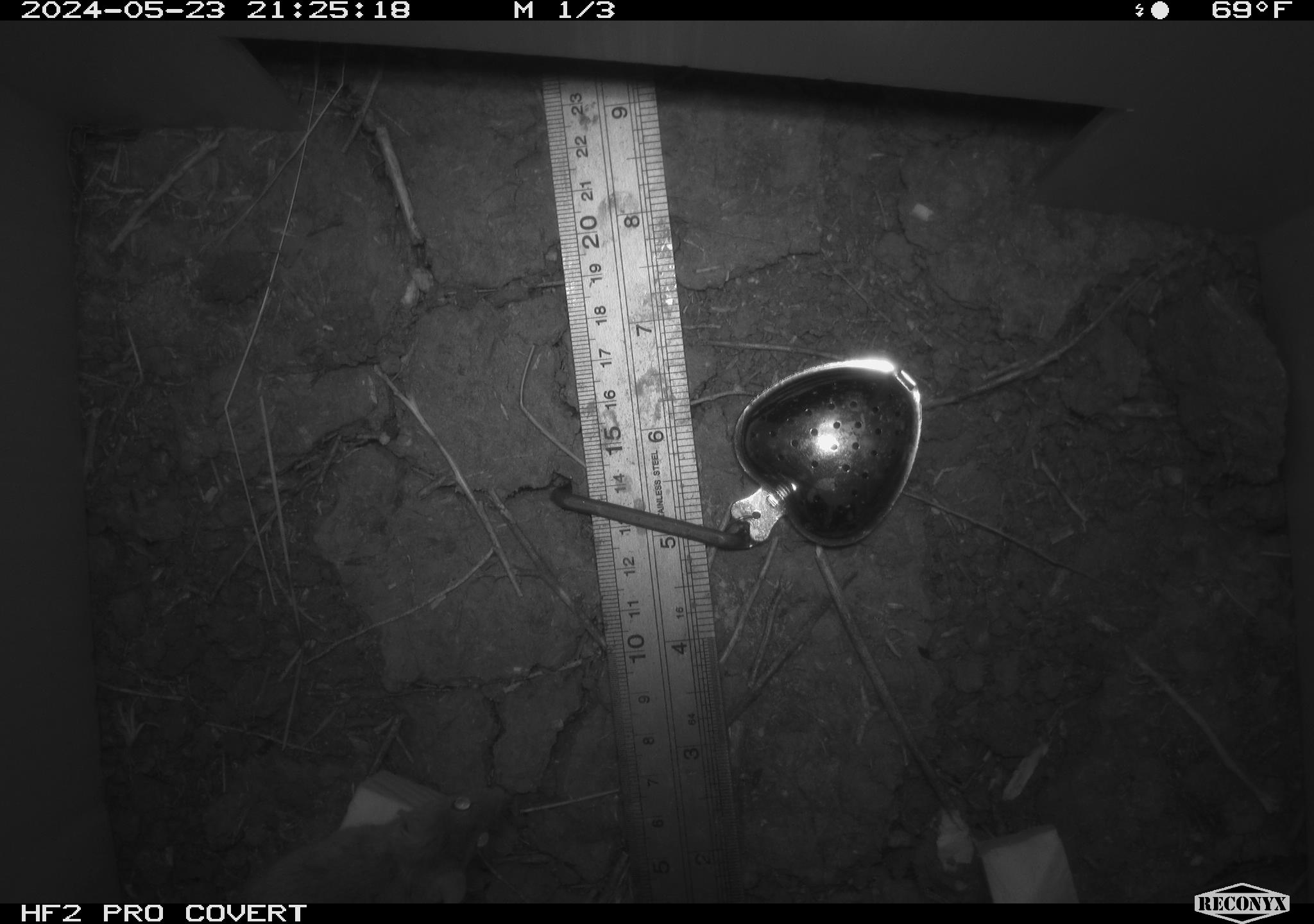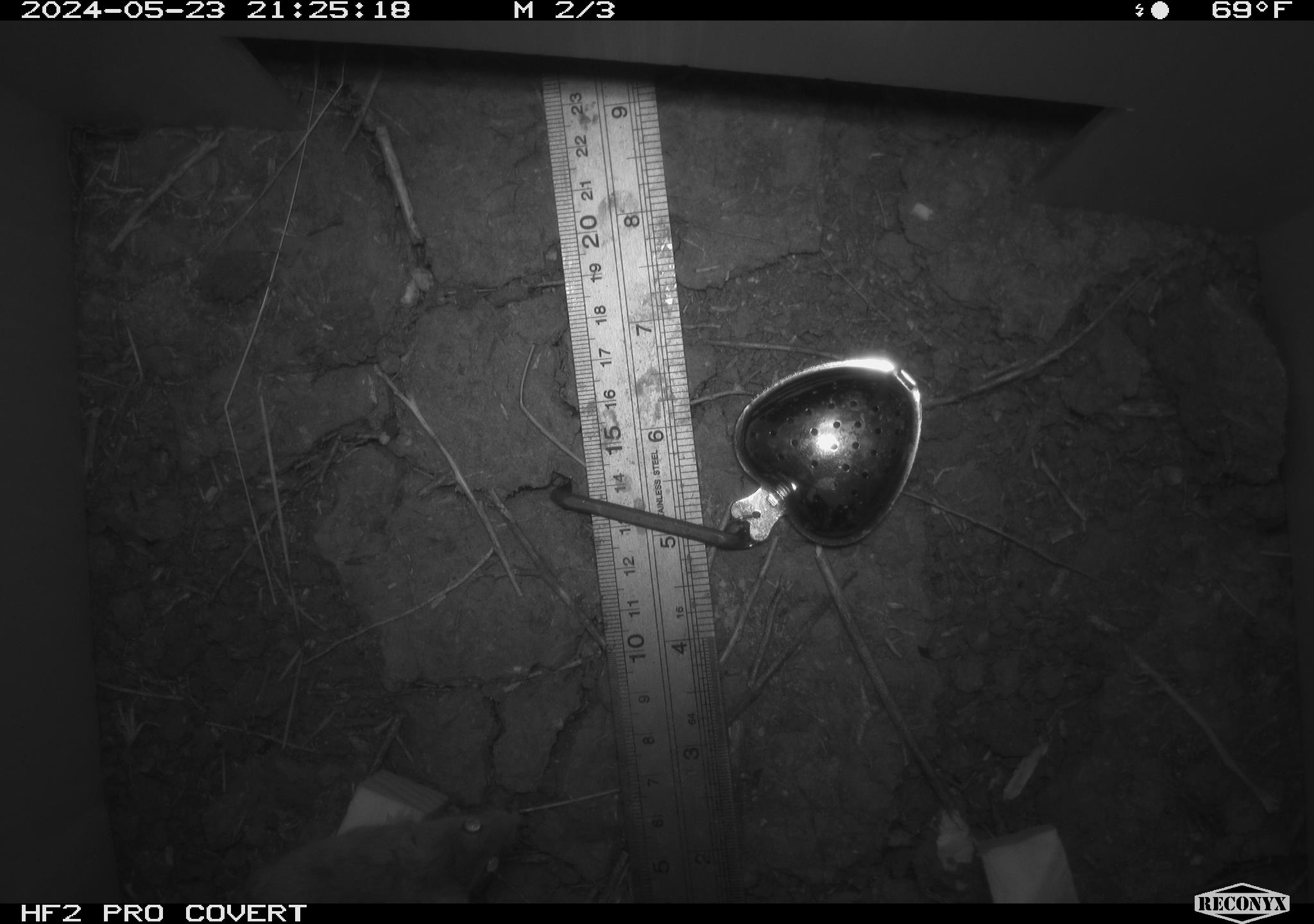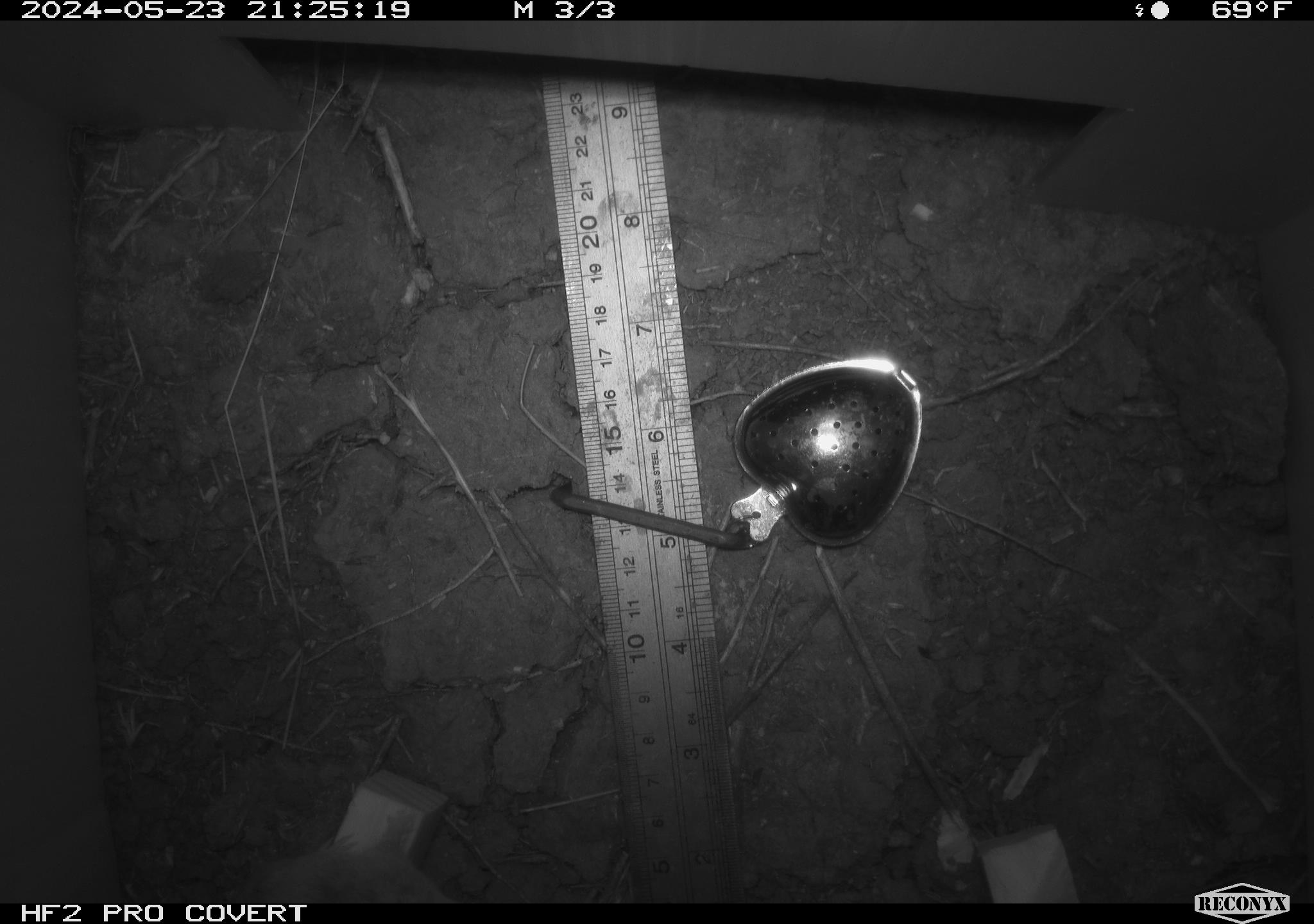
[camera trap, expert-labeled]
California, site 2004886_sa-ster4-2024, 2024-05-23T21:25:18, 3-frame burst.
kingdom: Animalia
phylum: Chordata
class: Mammalia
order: Rodentia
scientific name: Rodentia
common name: mouse species